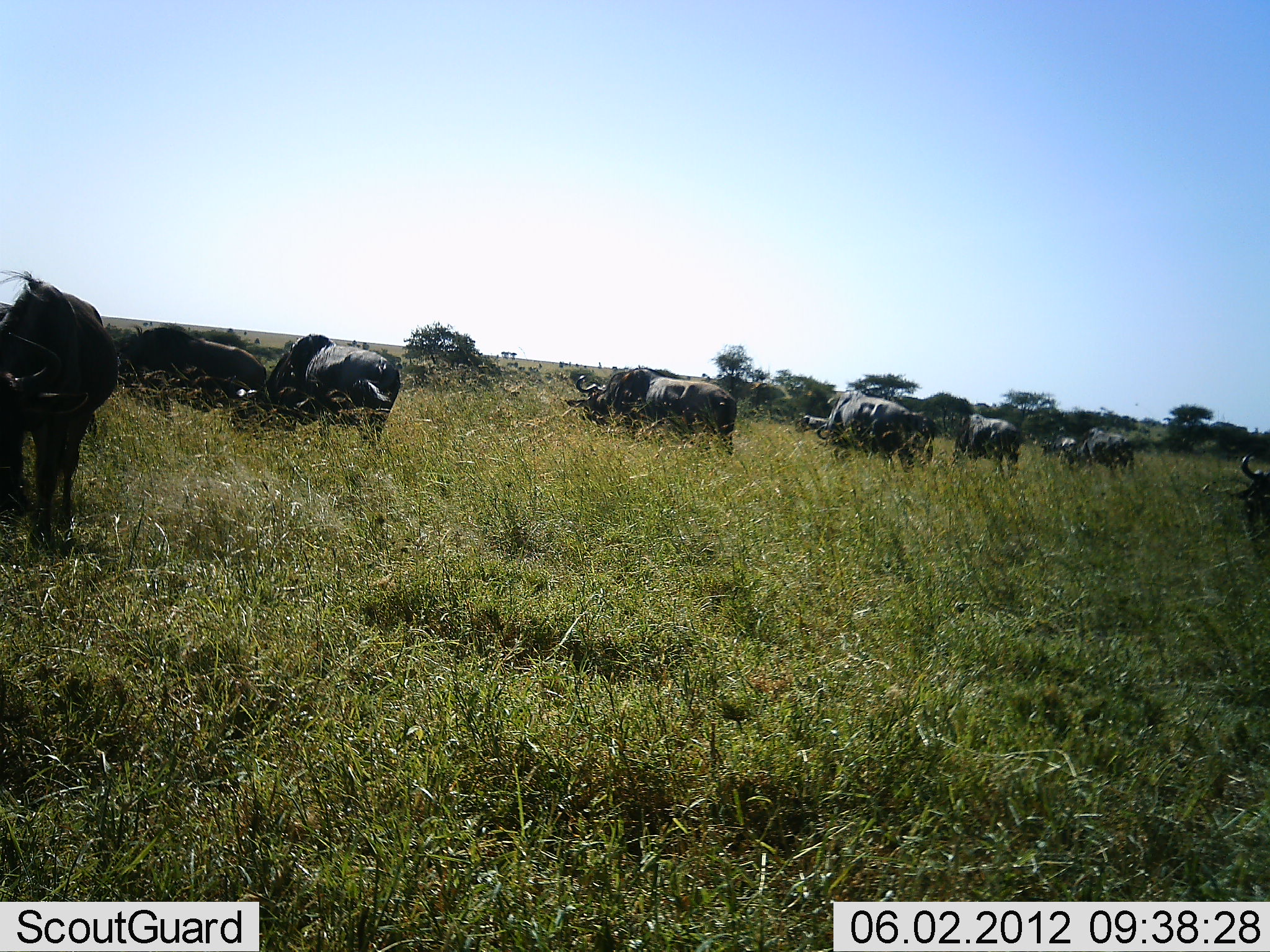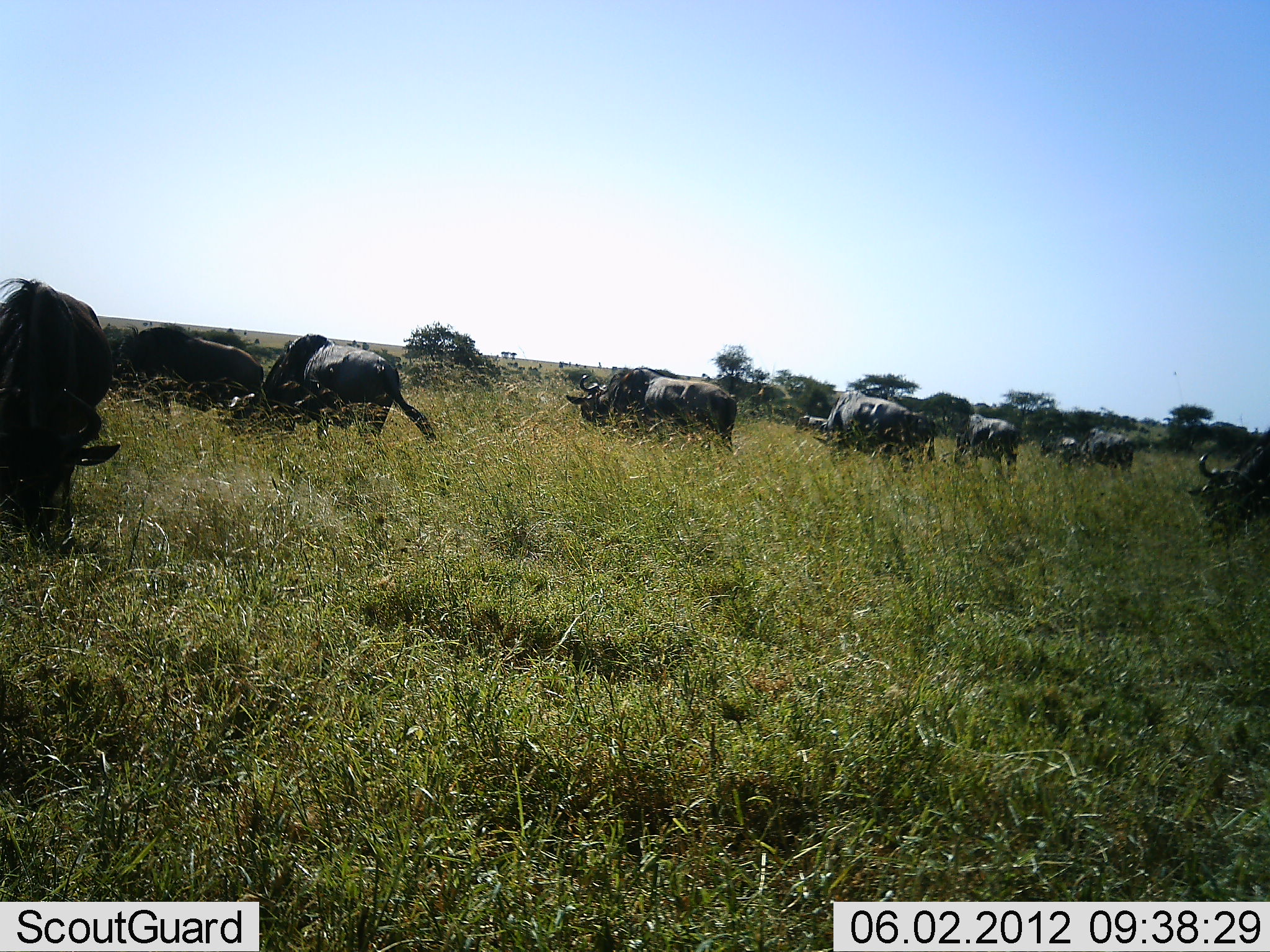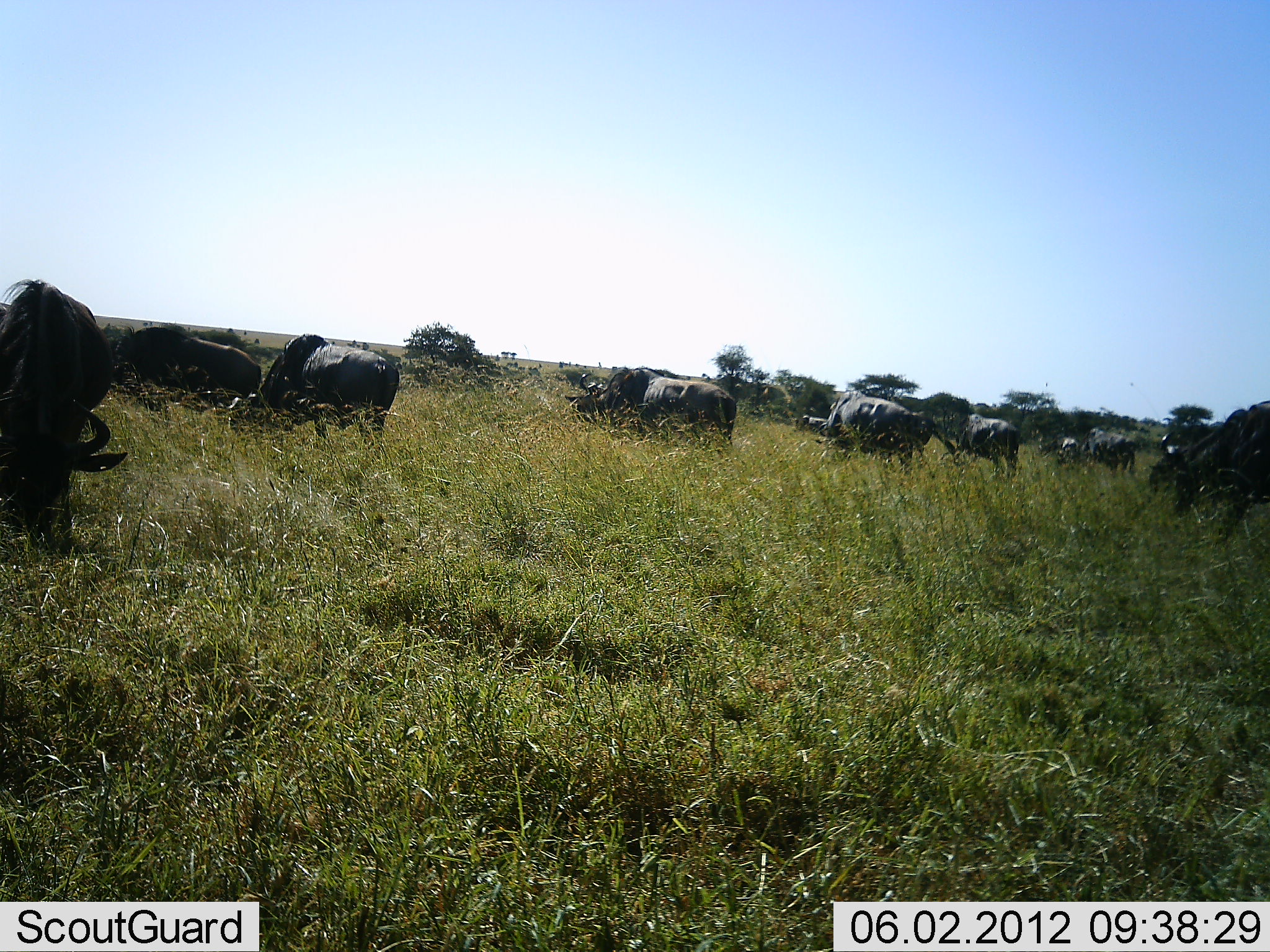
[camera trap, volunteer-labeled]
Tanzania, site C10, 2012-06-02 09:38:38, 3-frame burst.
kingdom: Animalia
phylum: Chordata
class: Mammalia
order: Artiodactyla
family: Bovidae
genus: Connochaetes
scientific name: Connochaetes taurinus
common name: blue wildebeest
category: wildebeest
Wildebeest (blue wildebeest) (Connochaetes taurinus), count 11-50. Behavior (volunteer vote fractions): standing 30%, resting 0%, moving 40%, interacting 0%. Young present (vote fraction): 0%. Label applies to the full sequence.